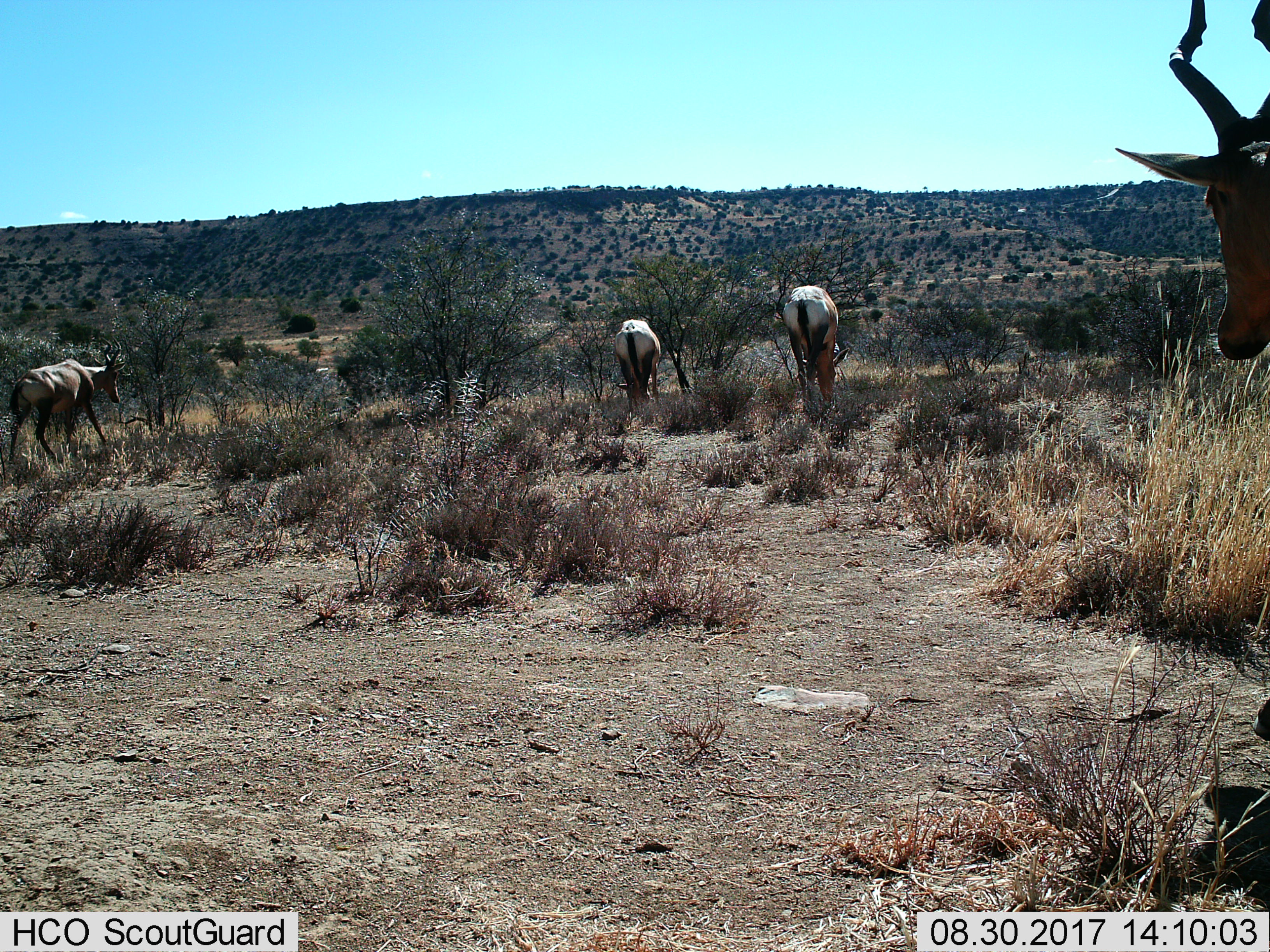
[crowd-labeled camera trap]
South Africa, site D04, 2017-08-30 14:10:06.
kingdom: Animalia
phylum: Chordata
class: Mammalia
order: Artiodactyla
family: Bovidae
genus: Alcelaphus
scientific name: Alcelaphus buselaphus caama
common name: red hartebeest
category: hartebeestred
Hartebeestred (red hartebeest) (Alcelaphus buselaphus caama), count 4. Behavior (volunteer vote fractions): standing 43%, resting 0%, moving 43%, interacting 0%. Young present (vote fraction): 0%. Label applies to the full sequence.